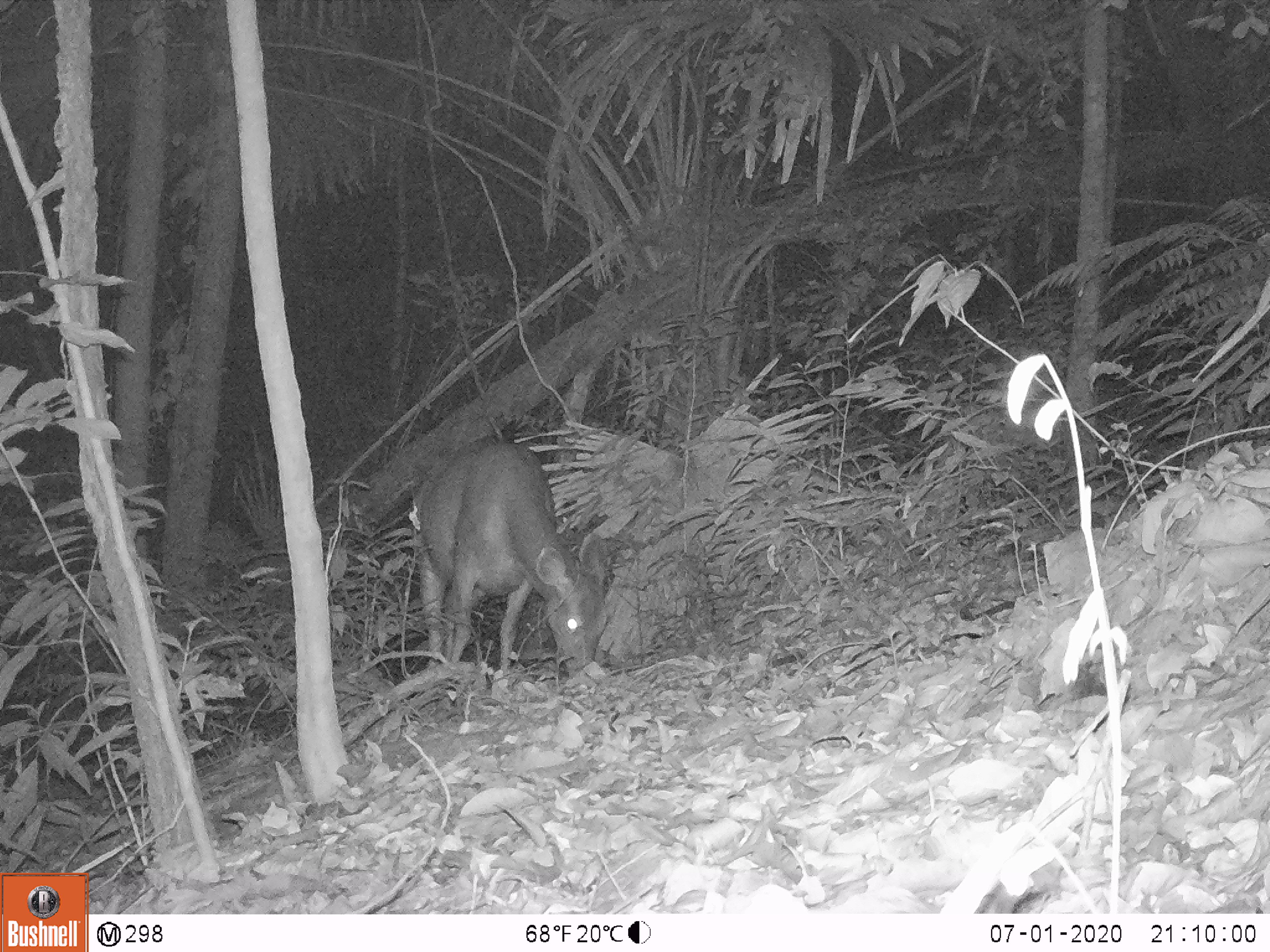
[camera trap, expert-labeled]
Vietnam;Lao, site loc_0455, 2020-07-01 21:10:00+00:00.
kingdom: Animalia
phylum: Chordata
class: Mammalia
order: Artiodactyla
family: Cervidae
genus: Rusa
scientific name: Rusa unicolor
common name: sambar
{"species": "sambar (Rusa unicolor)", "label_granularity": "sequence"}